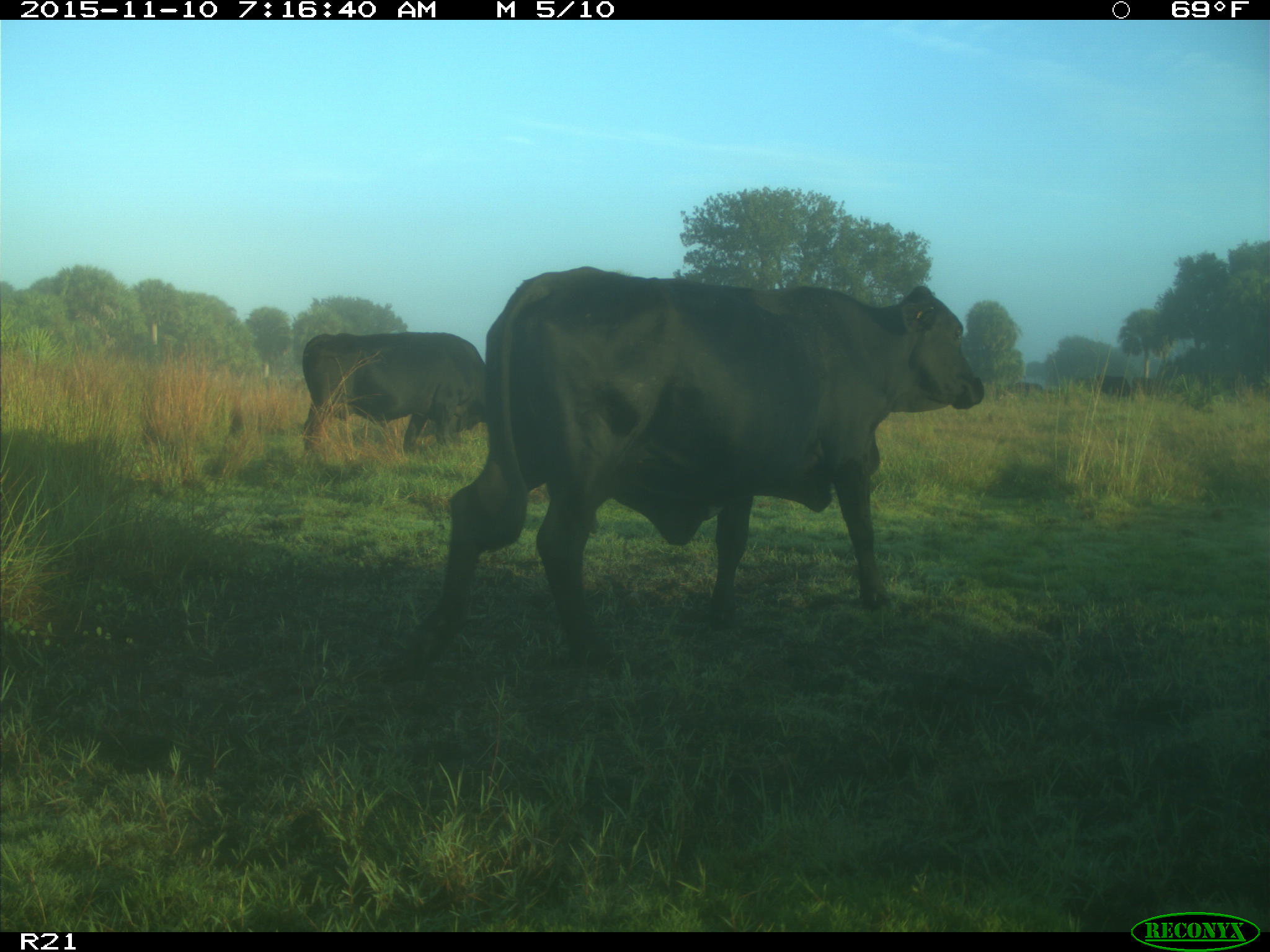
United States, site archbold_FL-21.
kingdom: Animalia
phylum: Chordata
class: Mammalia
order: Artiodactyla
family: Bovidae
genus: Bos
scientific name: Bos taurus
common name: domestic cow